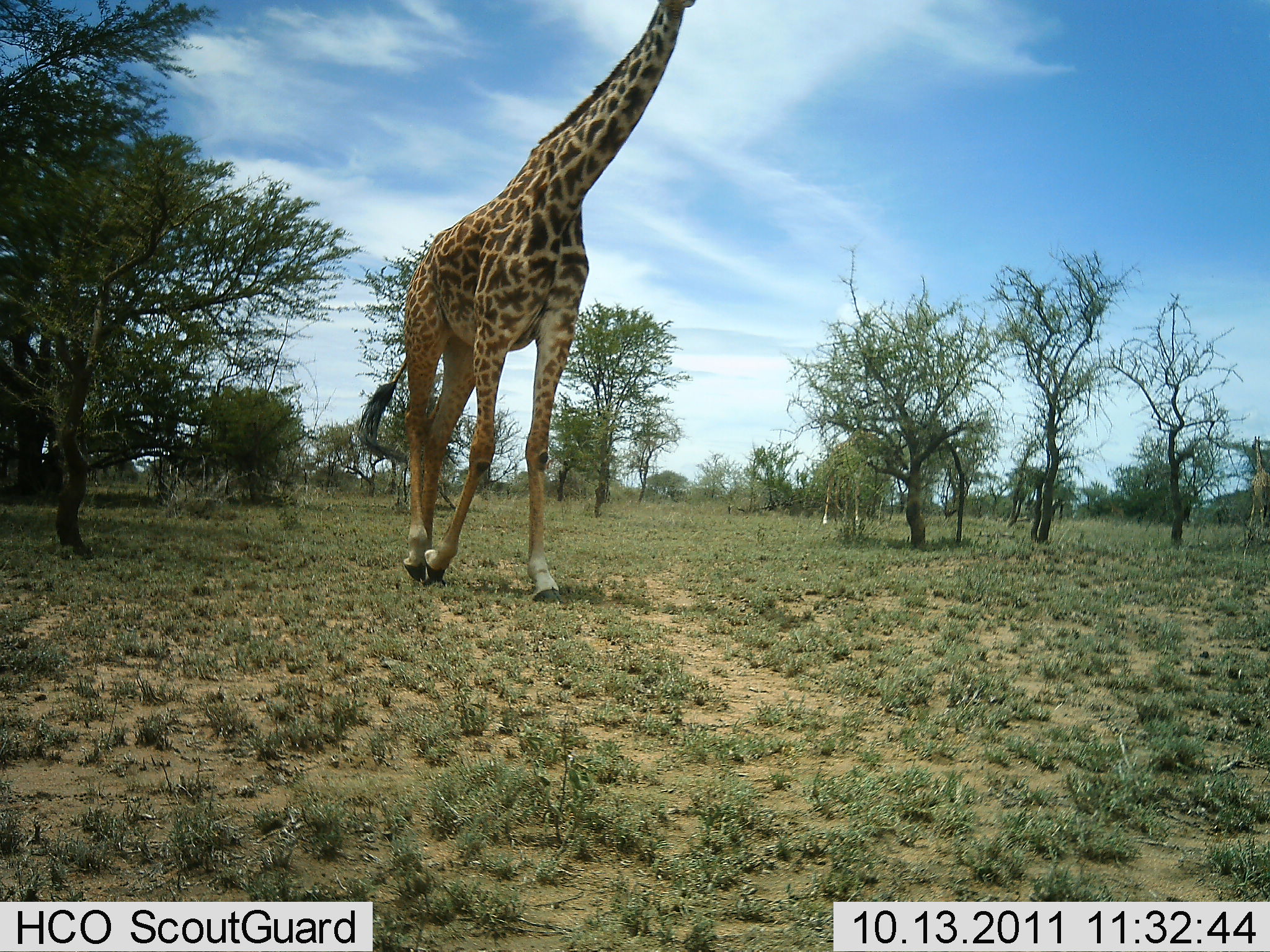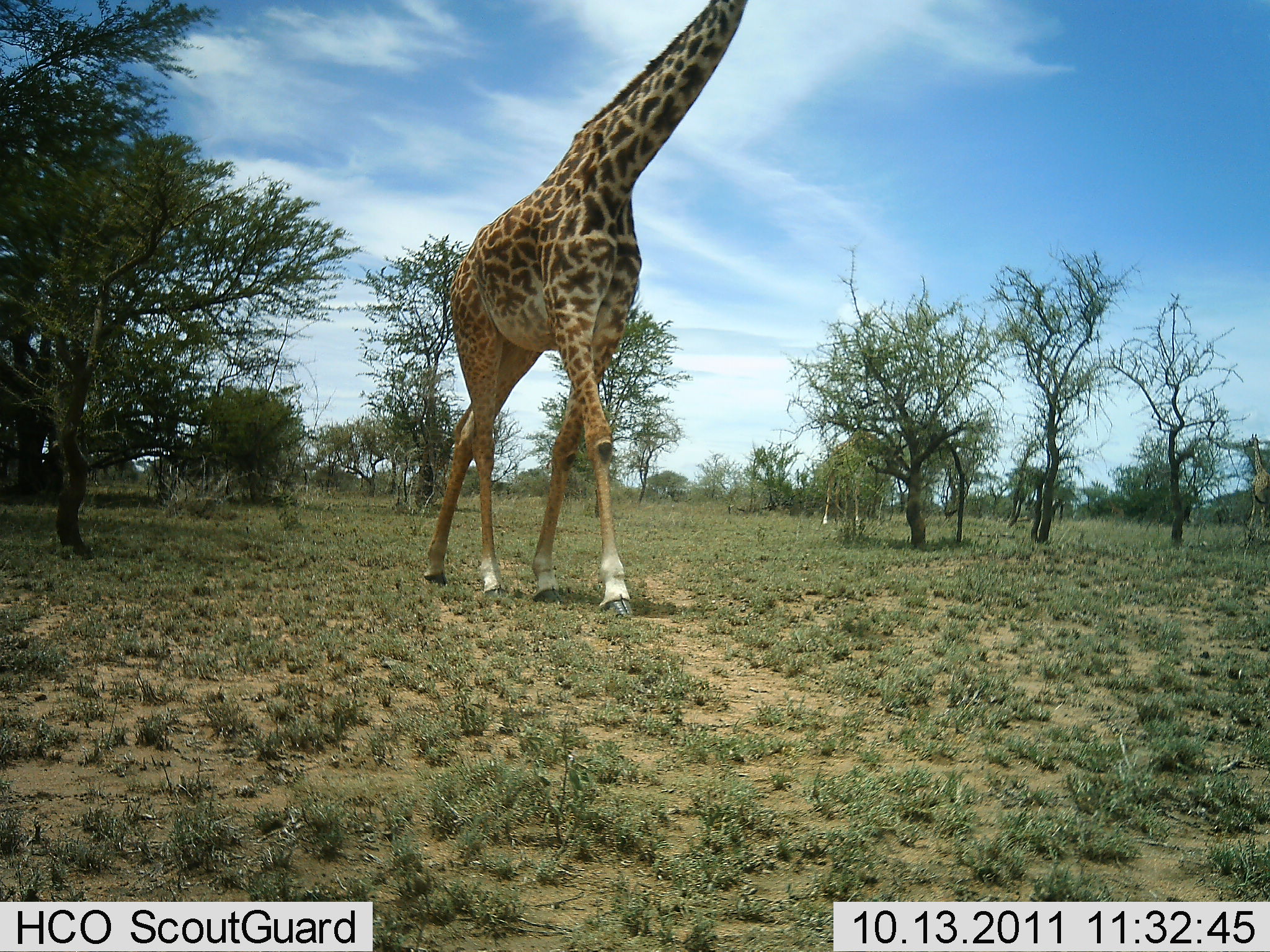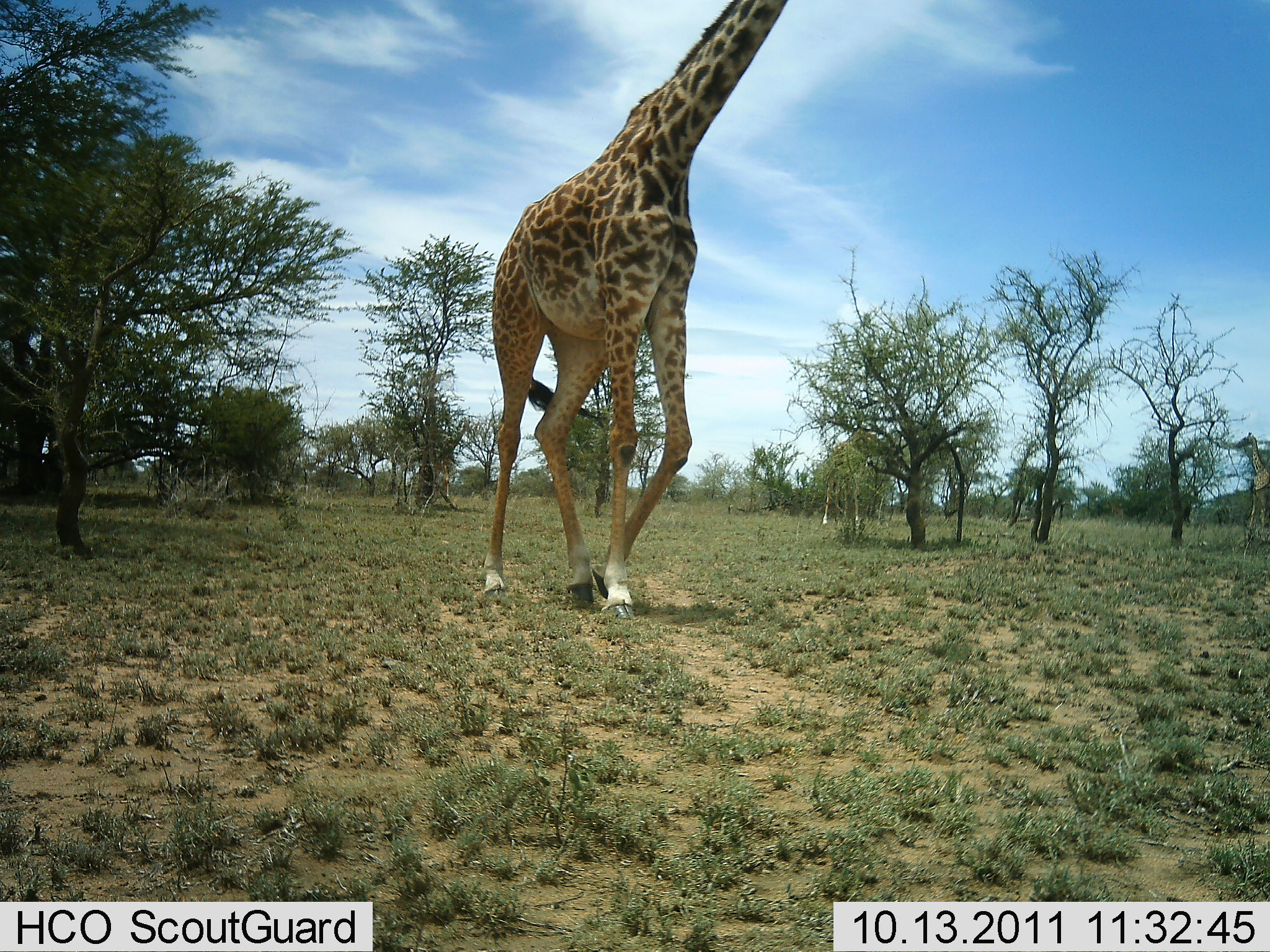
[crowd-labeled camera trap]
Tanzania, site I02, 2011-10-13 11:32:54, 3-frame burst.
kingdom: Animalia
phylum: Chordata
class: Mammalia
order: Artiodactyla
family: Giraffidae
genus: Giraffa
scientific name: Giraffa camelopardalis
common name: giraffe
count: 1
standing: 23%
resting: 0%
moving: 92%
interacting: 0%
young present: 0%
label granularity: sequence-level